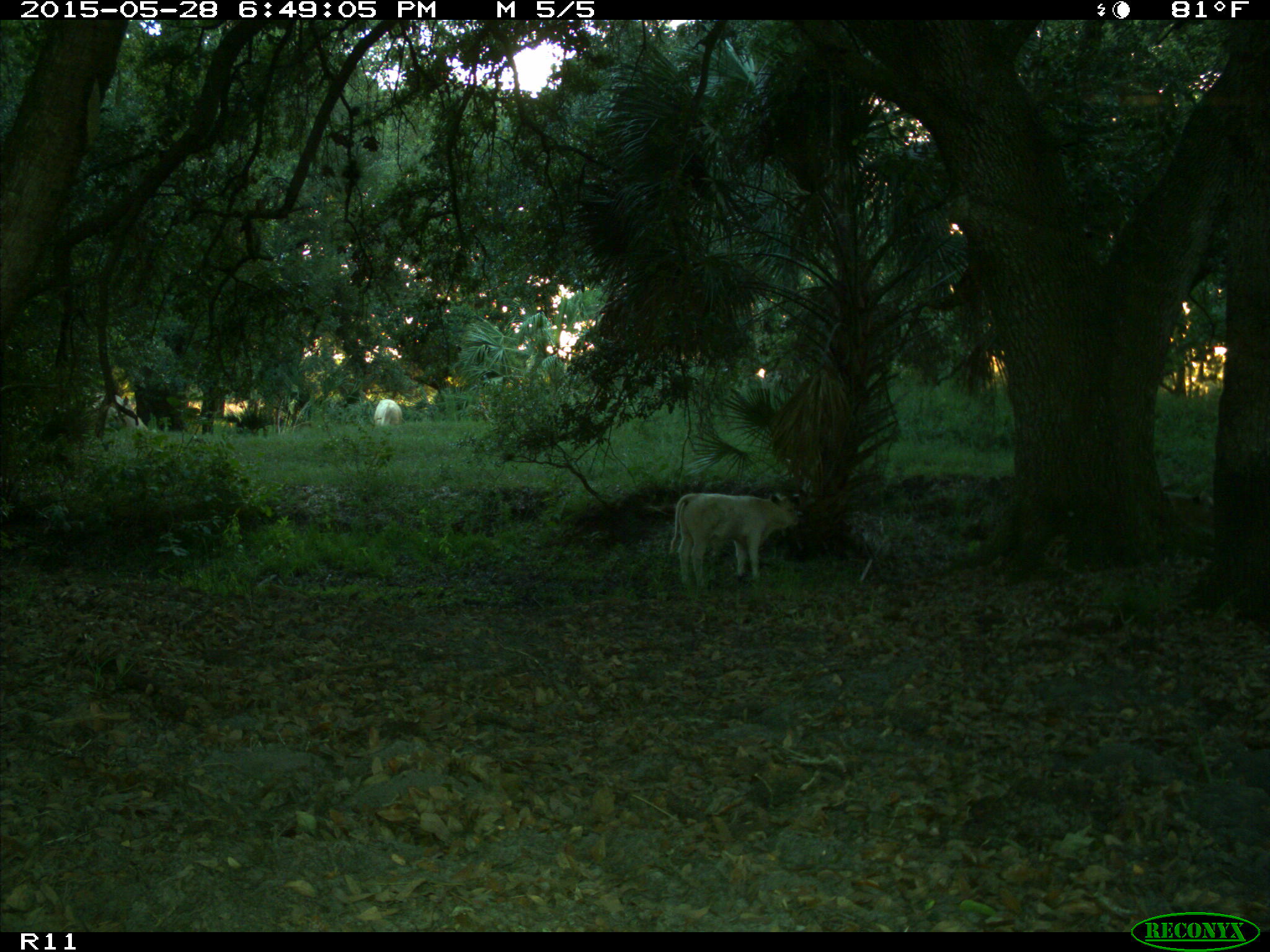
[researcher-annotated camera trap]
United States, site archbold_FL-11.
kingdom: Animalia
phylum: Chordata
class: Mammalia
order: Artiodactyla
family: Bovidae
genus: Bos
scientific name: Bos taurus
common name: domestic cow